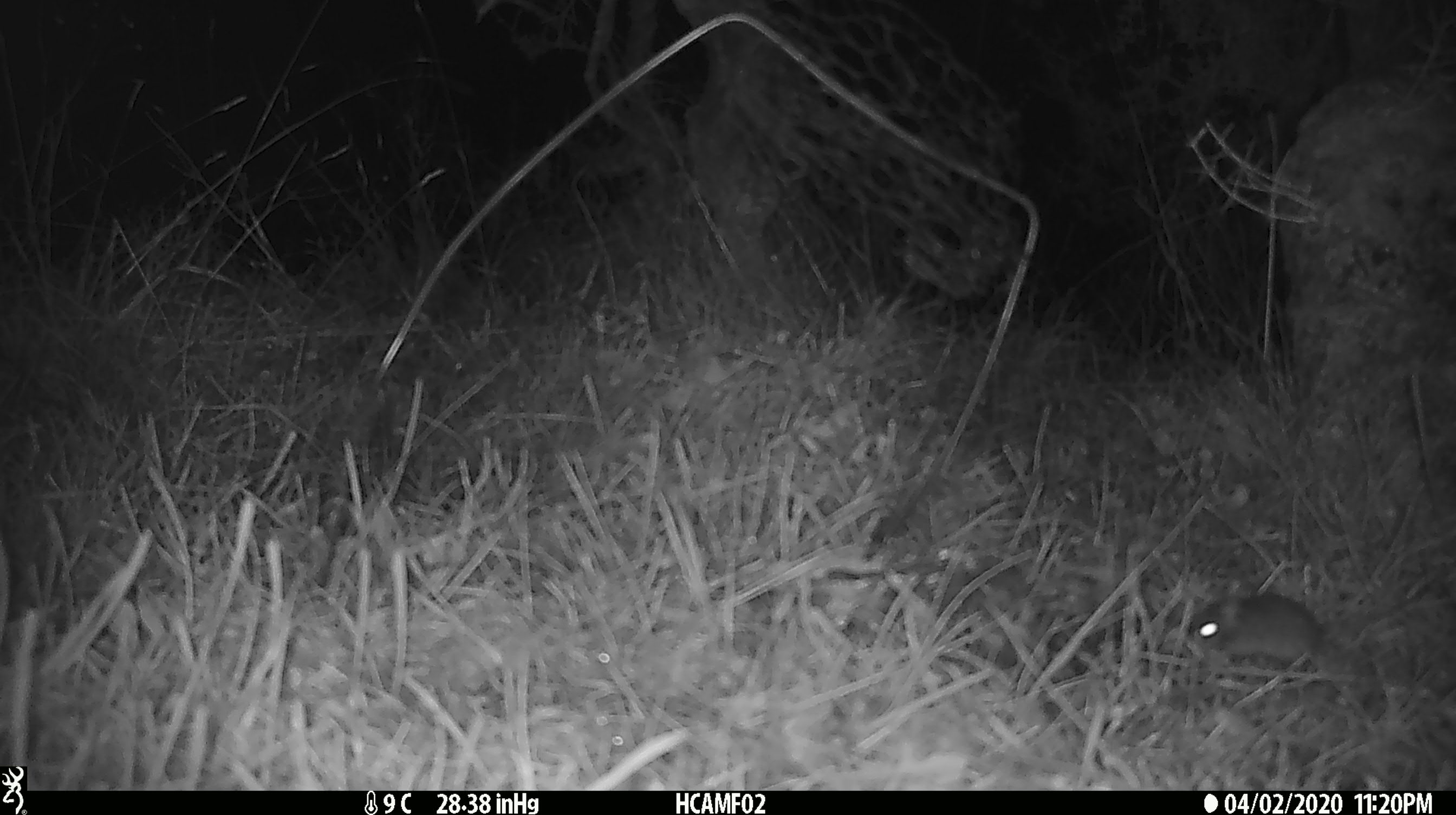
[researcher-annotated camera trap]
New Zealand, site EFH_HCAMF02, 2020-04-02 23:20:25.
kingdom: Animalia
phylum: Chordata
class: Mammalia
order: Rodentia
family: Muridae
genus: Mus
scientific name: Mus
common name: mouse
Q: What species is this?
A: Mouse (Mus).